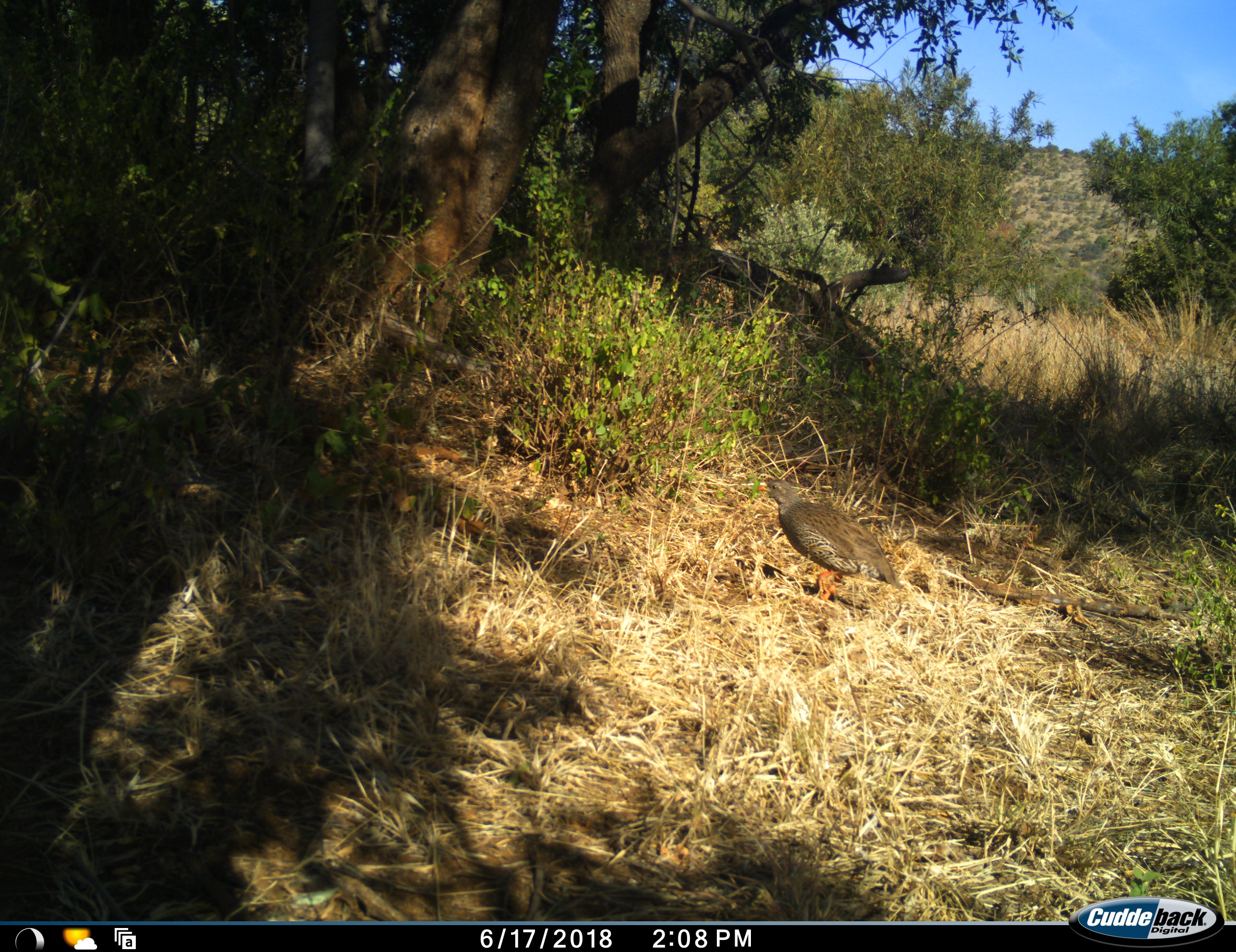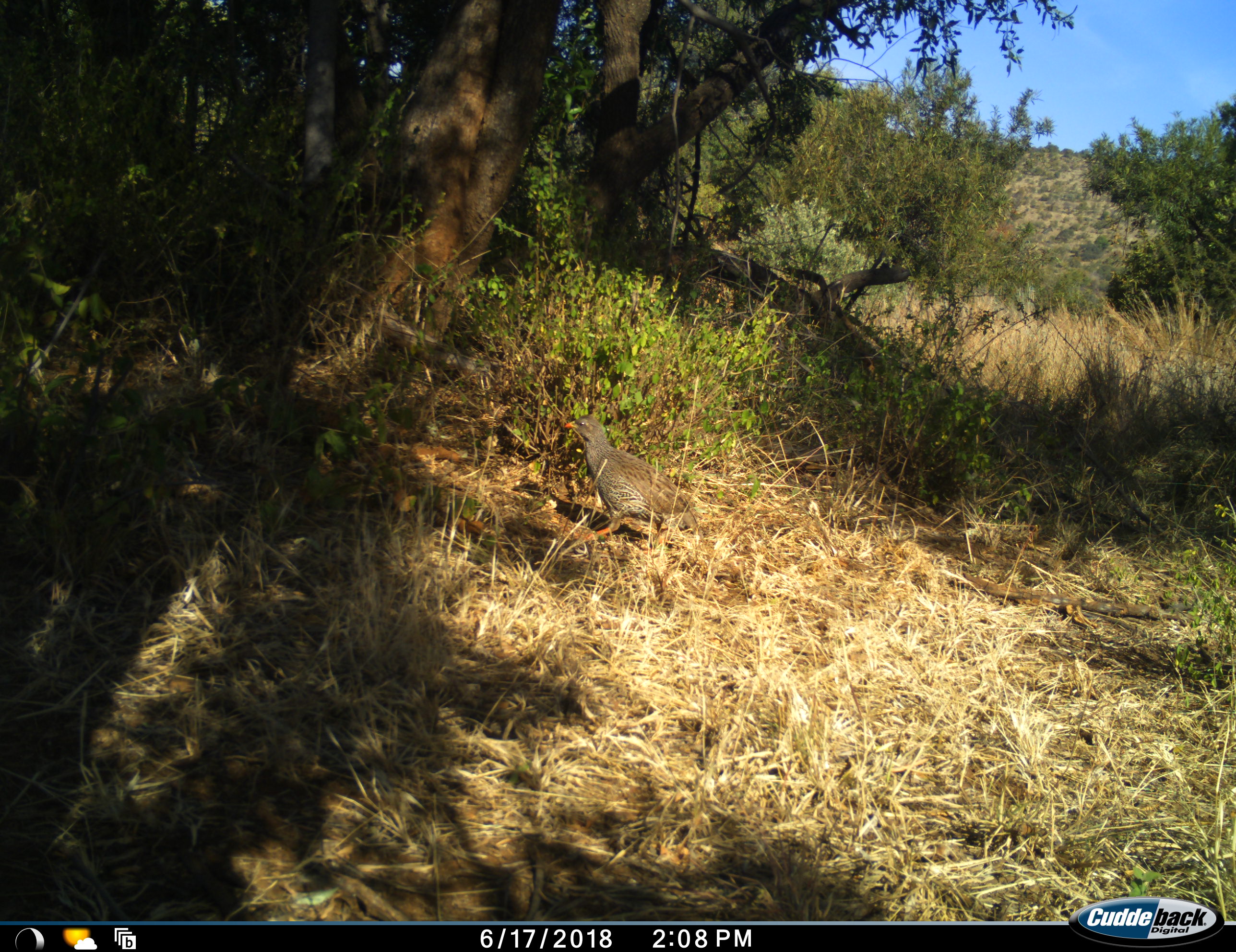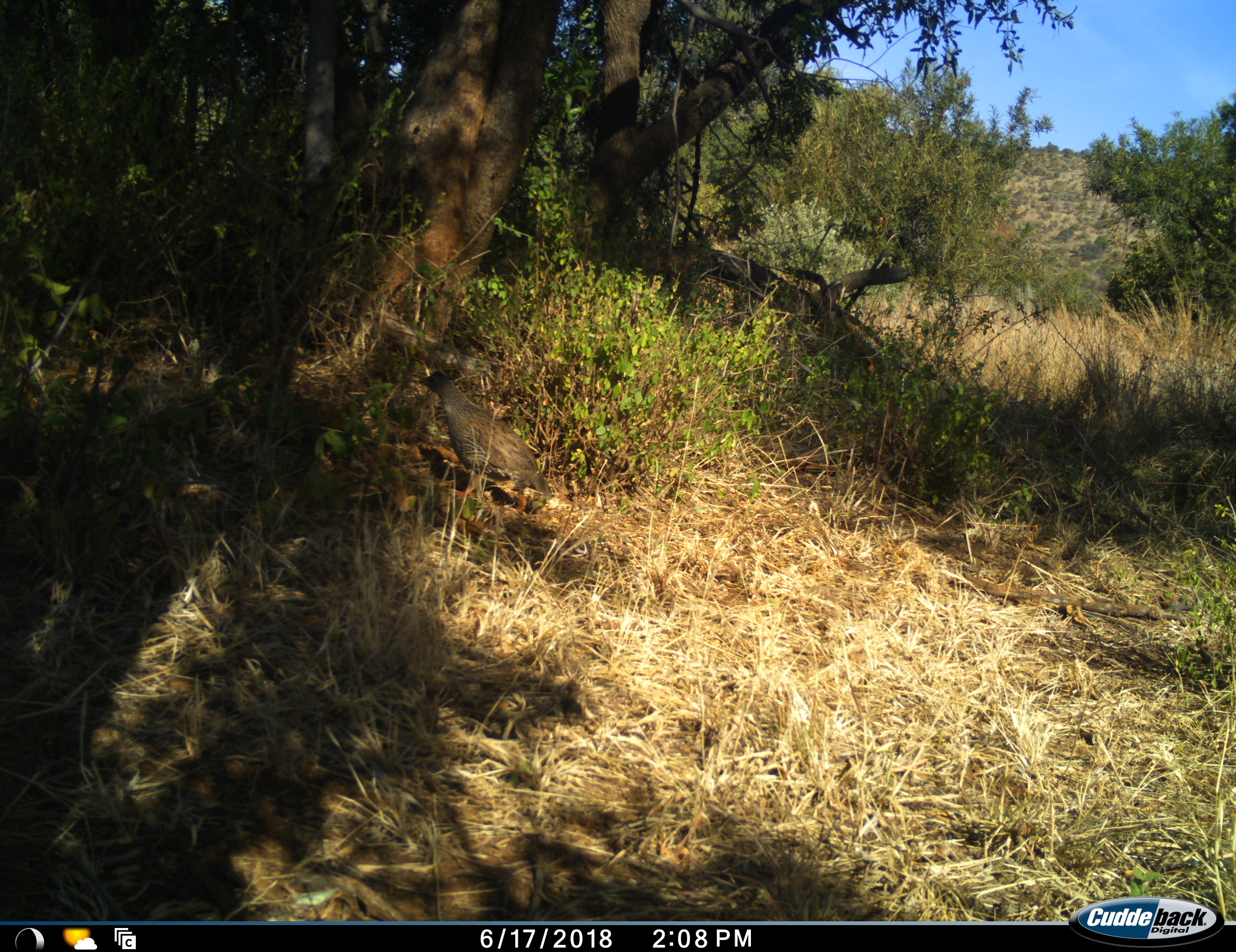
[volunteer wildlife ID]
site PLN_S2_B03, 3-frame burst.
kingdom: Animalia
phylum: Chordata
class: Aves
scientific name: Aves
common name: bird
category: birdother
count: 1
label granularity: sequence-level